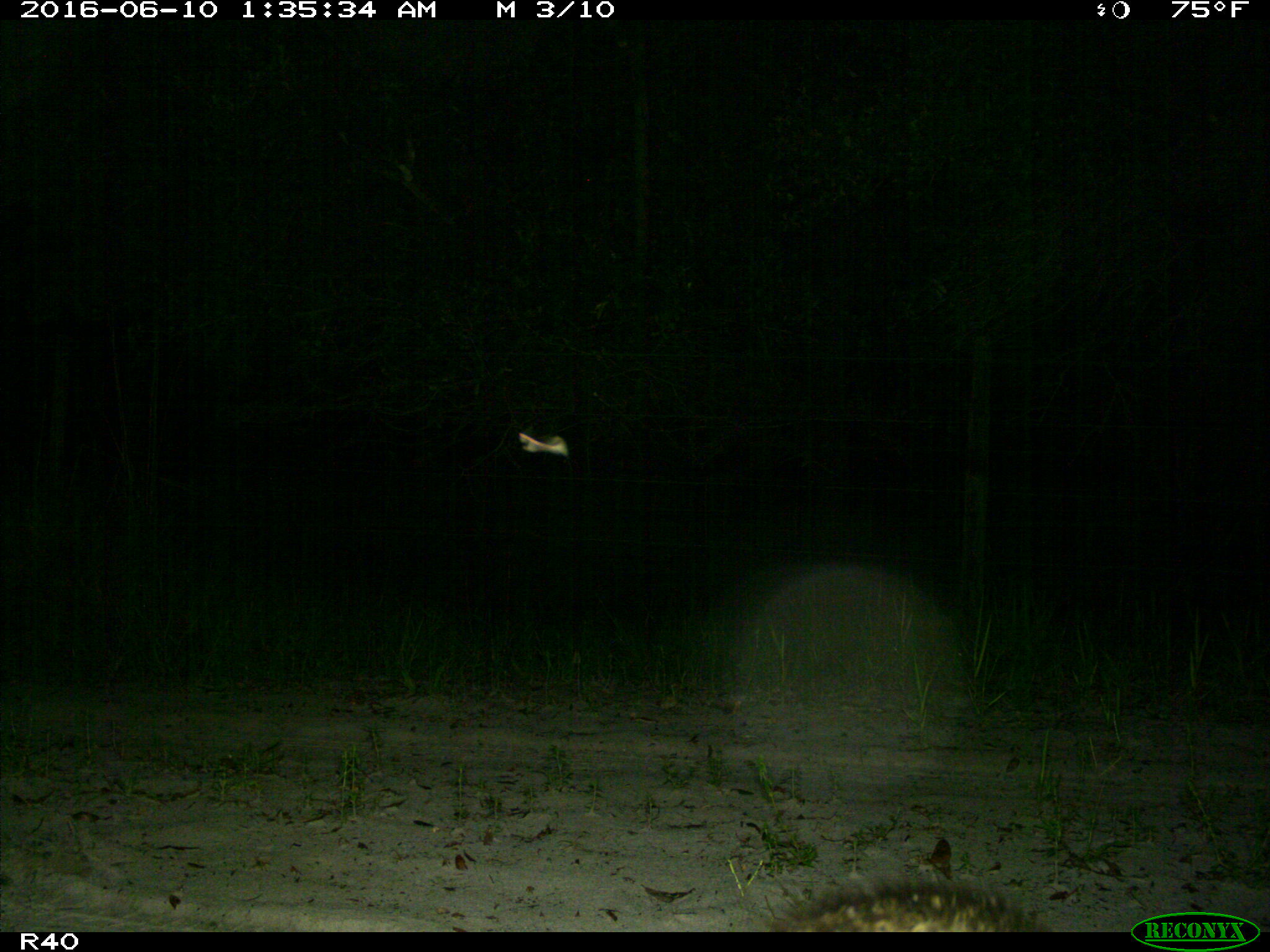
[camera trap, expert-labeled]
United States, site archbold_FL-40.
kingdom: Animalia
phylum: Chordata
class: Mammalia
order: Carnivora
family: Procyonidae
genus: Procyon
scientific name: Procyon lotor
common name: common raccoon